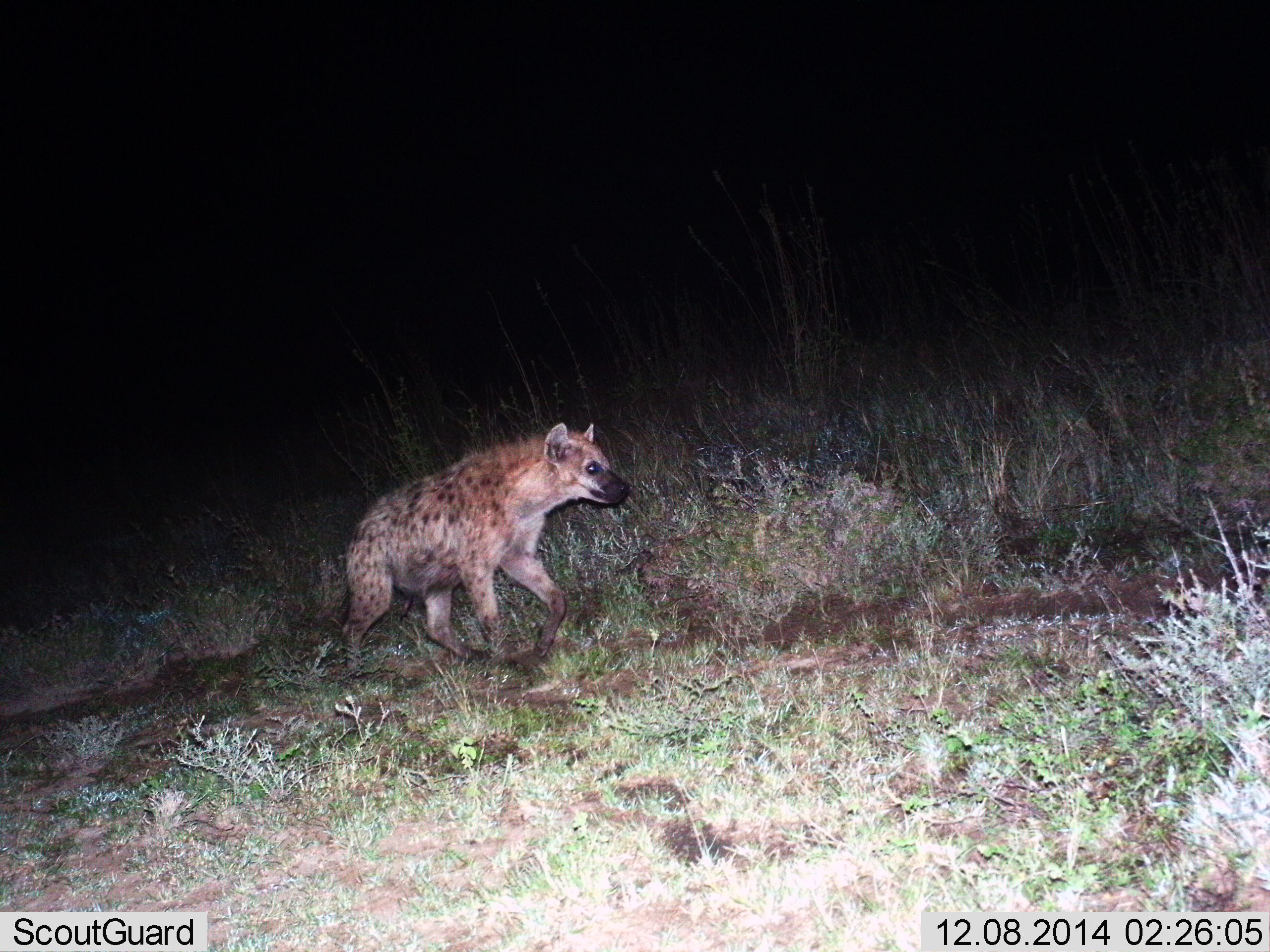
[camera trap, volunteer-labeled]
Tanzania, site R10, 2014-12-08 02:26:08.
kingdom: Animalia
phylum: Chordata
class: Mammalia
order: Carnivora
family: Hyaenidae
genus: Crocuta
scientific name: Crocuta crocuta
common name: spotted hyena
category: hyenaspotted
Hyenaspotted (spotted hyena) (Crocuta crocuta), count 1. Behavior (volunteer vote fractions): standing 10%, resting 0%, moving 90%, interacting 0%. Young present (vote fraction): 0%. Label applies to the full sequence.